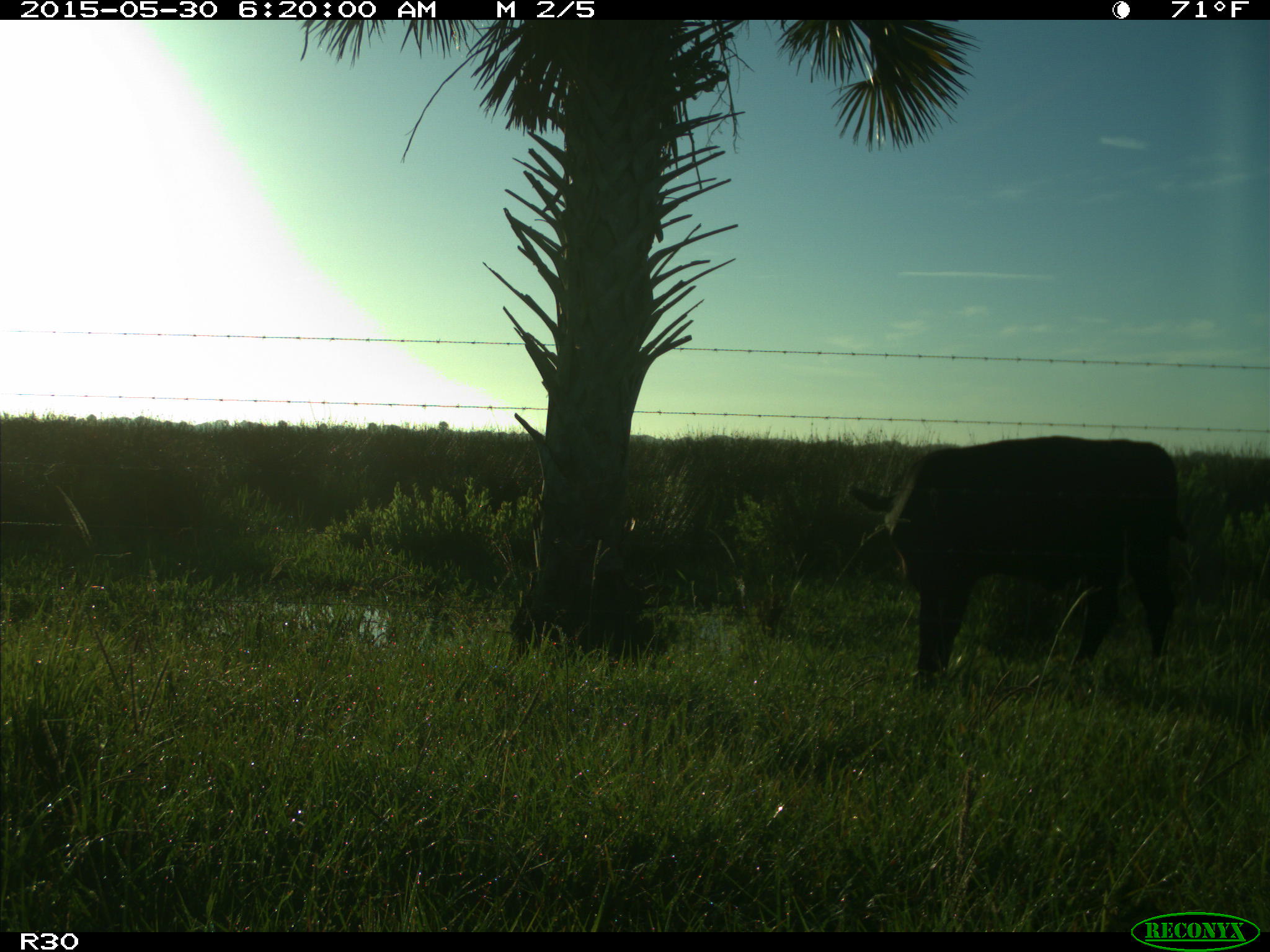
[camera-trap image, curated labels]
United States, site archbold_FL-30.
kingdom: Animalia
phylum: Chordata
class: Mammalia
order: Artiodactyla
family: Bovidae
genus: Bos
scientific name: Bos taurus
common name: domestic cow